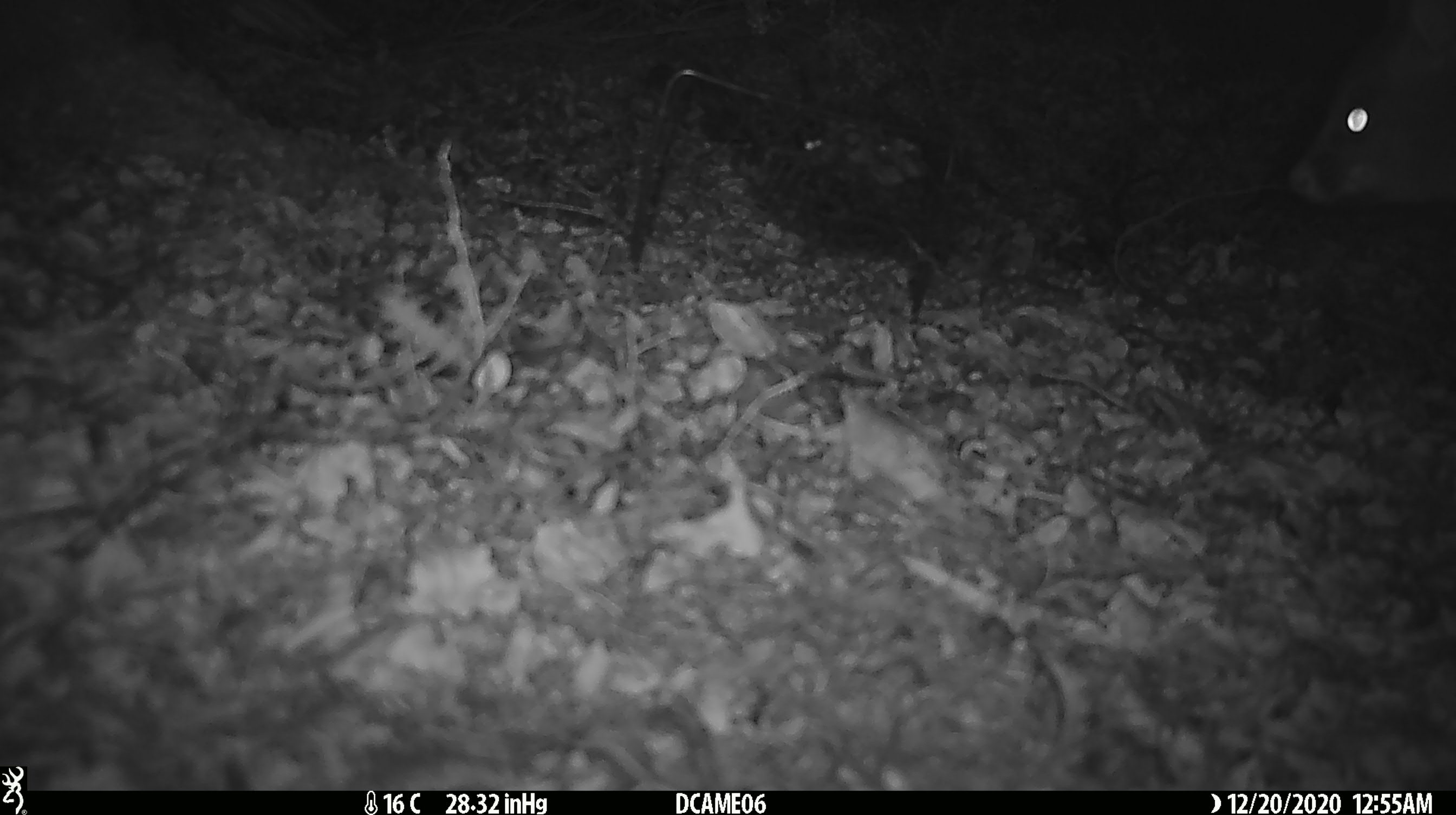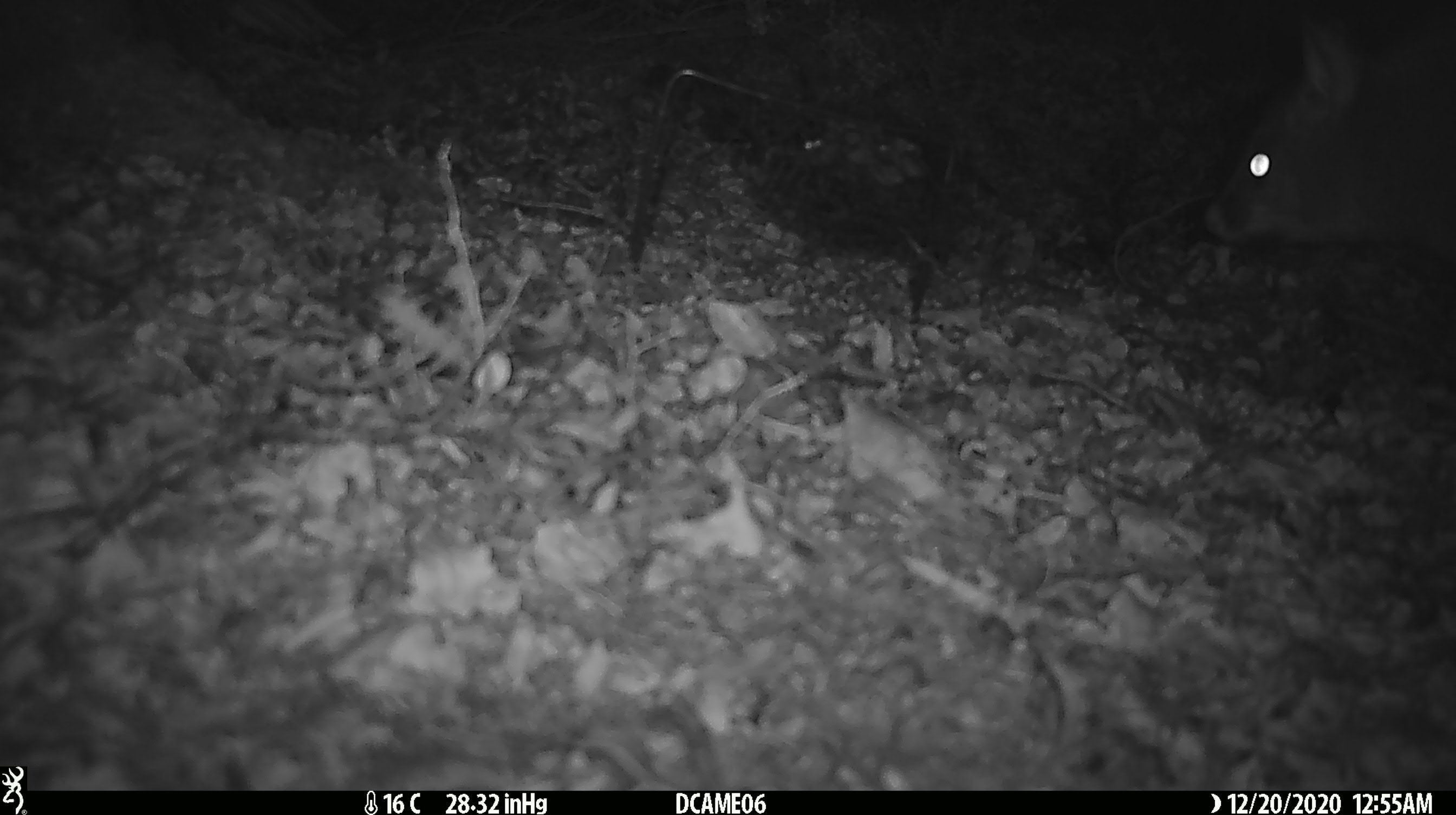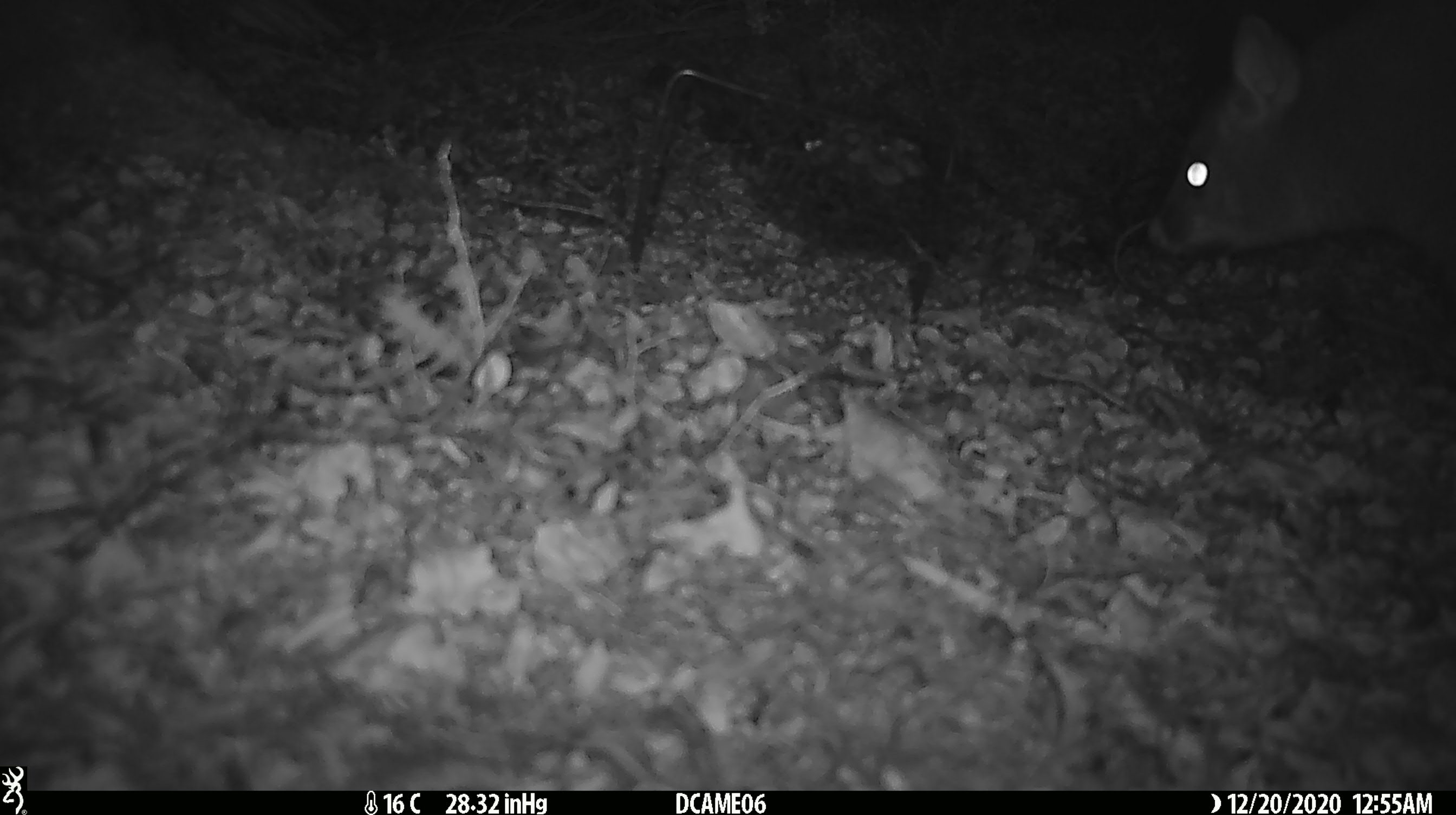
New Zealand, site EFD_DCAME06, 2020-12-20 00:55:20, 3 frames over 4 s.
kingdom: Animalia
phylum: Chordata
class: Mammalia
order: Diprotodontia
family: Phalangeridae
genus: Trichosurus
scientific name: Trichosurus vulpecula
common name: common brushtail possum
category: possum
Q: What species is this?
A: Possum (common brushtail possum) (Trichosurus vulpecula).